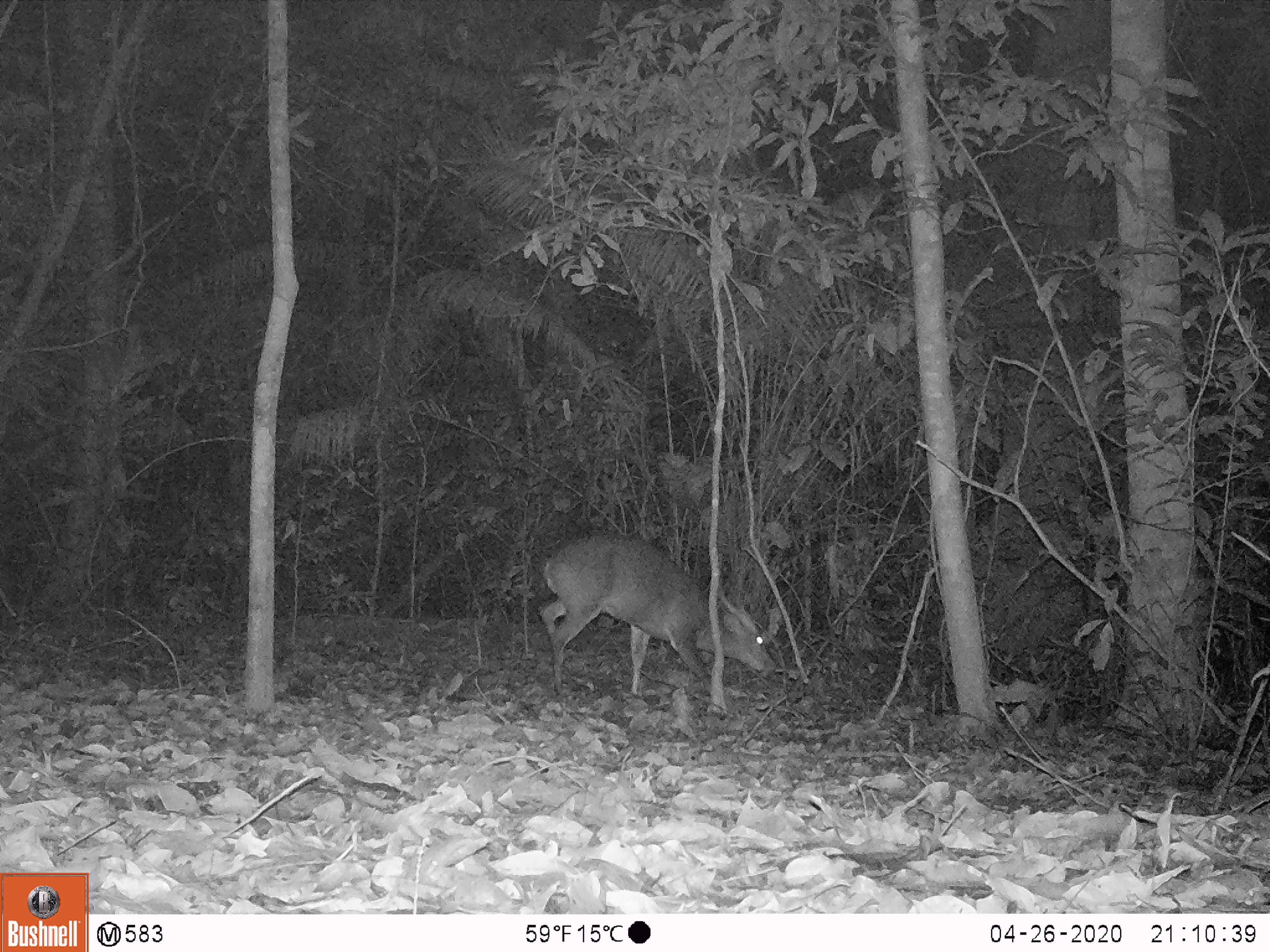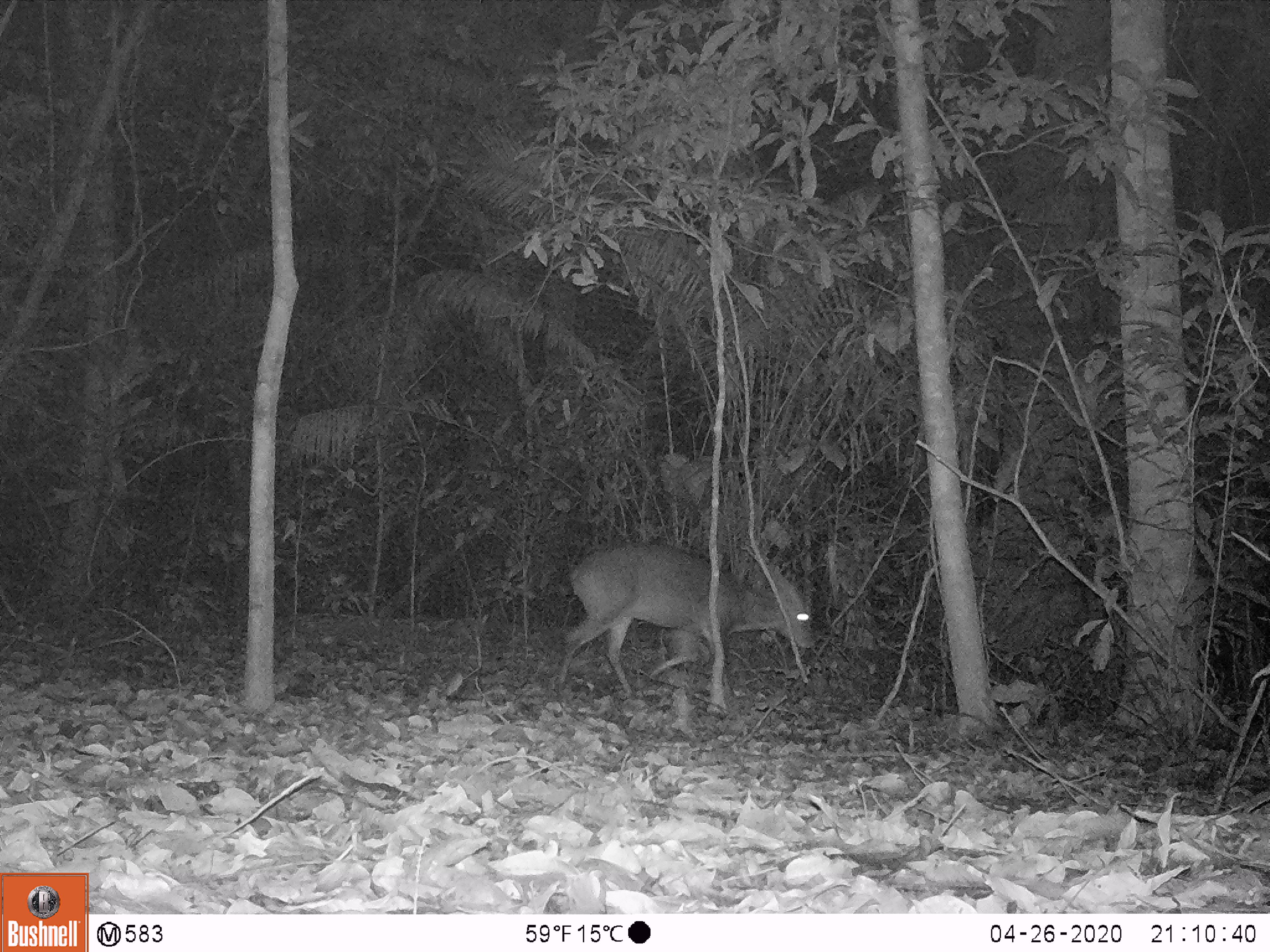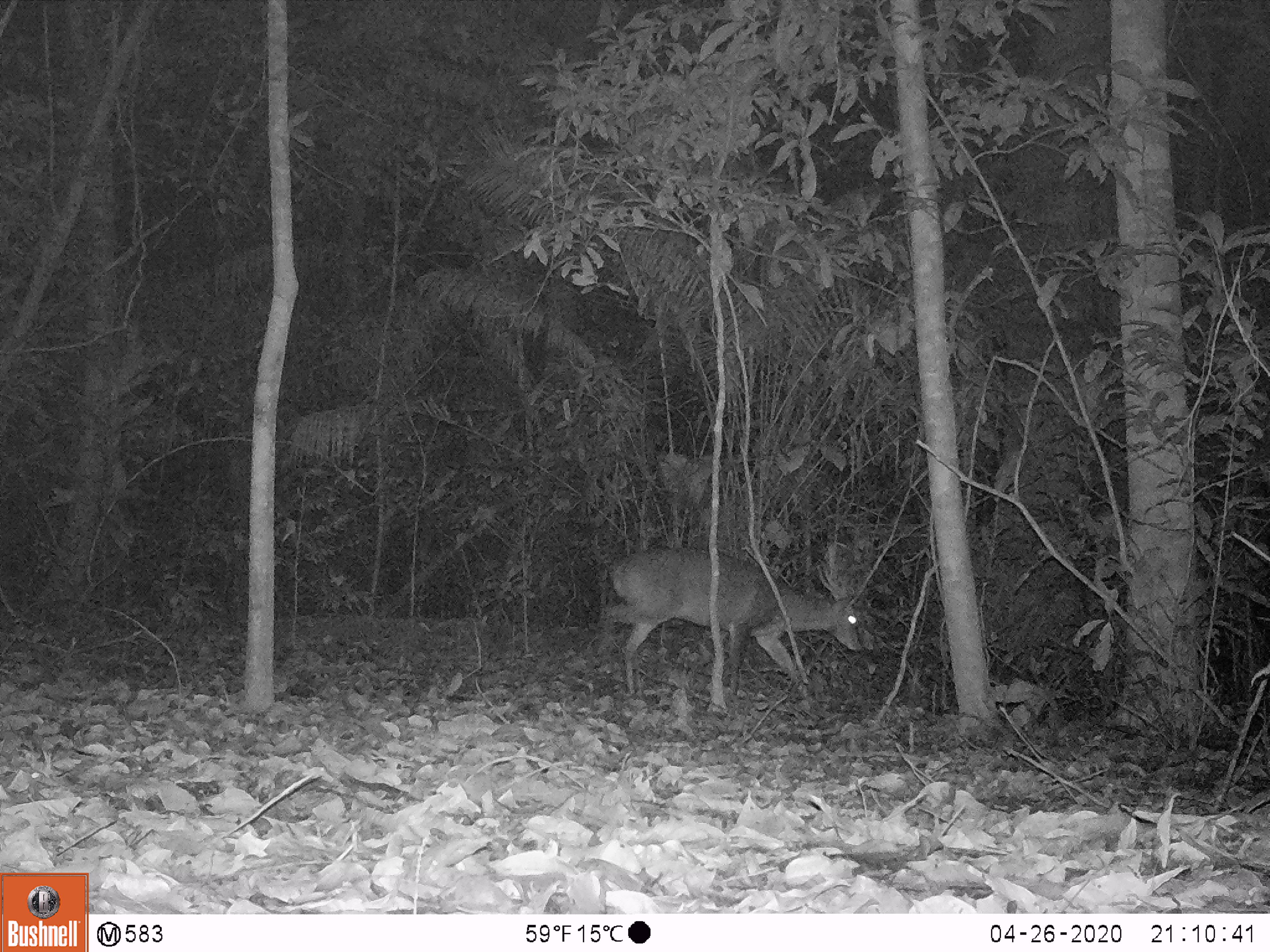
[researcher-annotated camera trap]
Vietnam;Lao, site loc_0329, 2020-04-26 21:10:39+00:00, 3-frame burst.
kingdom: Animalia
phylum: Chordata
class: Mammalia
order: Artiodactyla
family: Cervidae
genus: Muntiacus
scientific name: Muntiacus vuquangensis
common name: large-antlered muntjac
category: large antlered muntjac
Large antlered muntjac (large-antlered muntjac) (Muntiacus vuquangensis). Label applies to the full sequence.